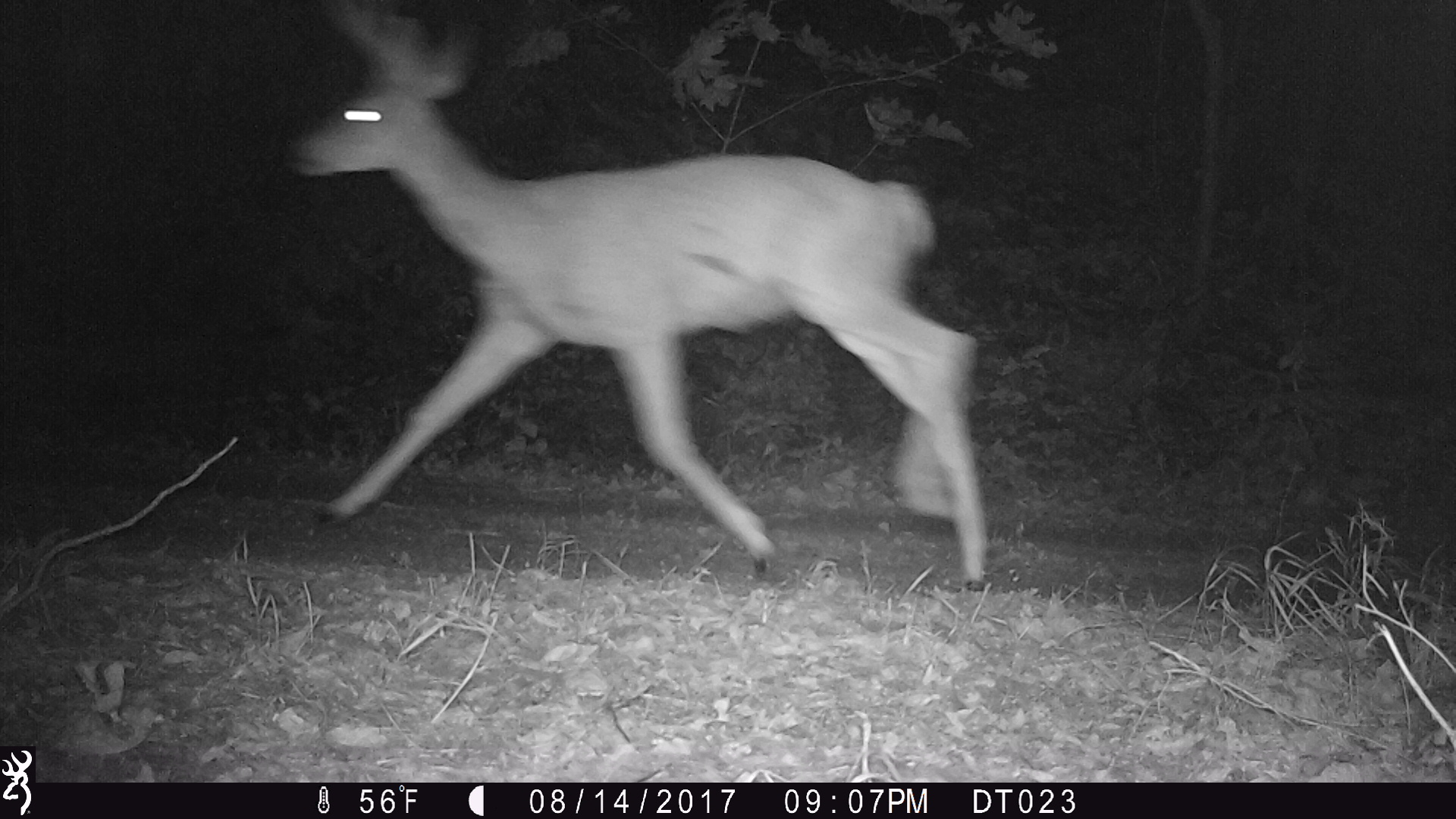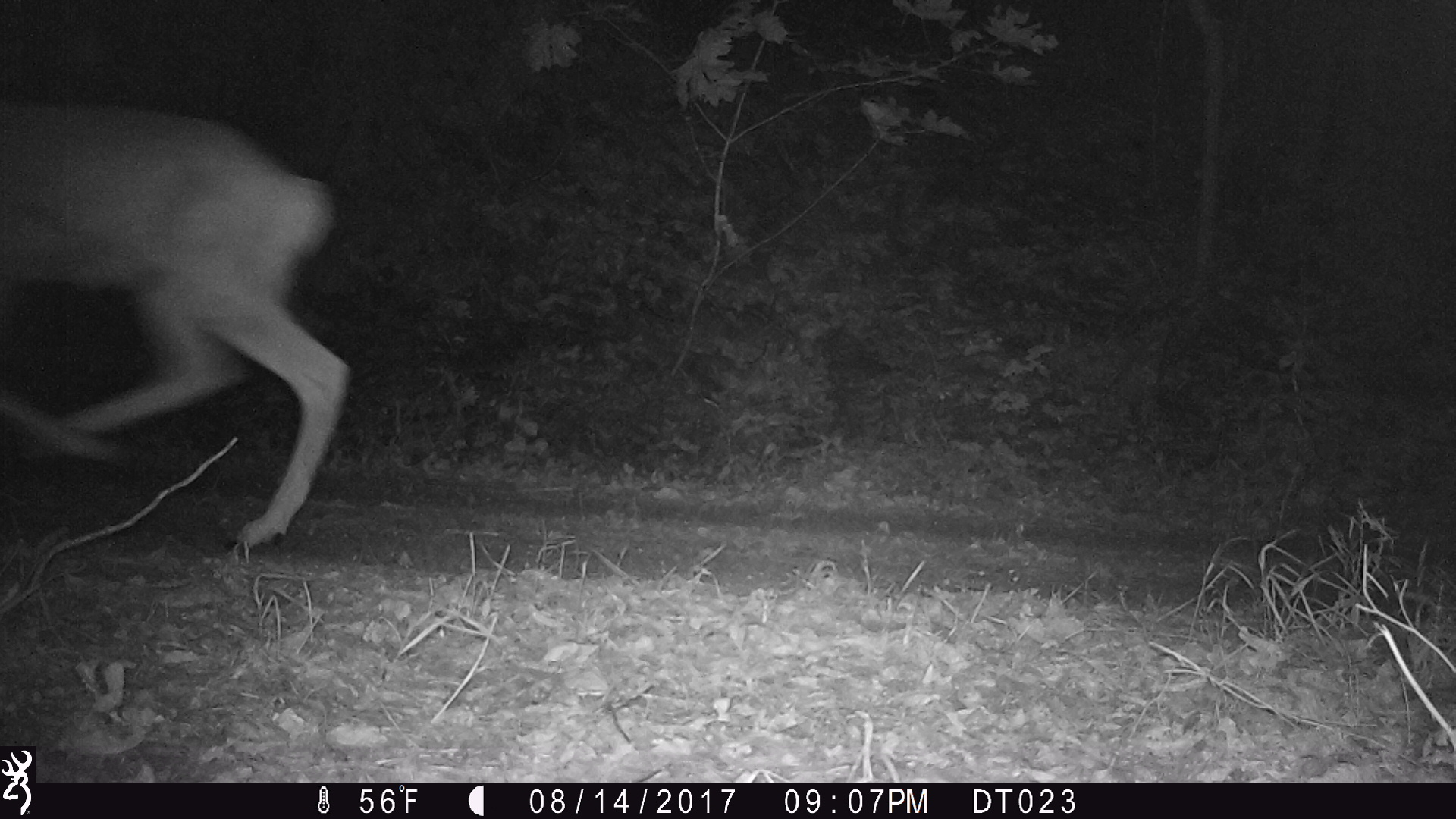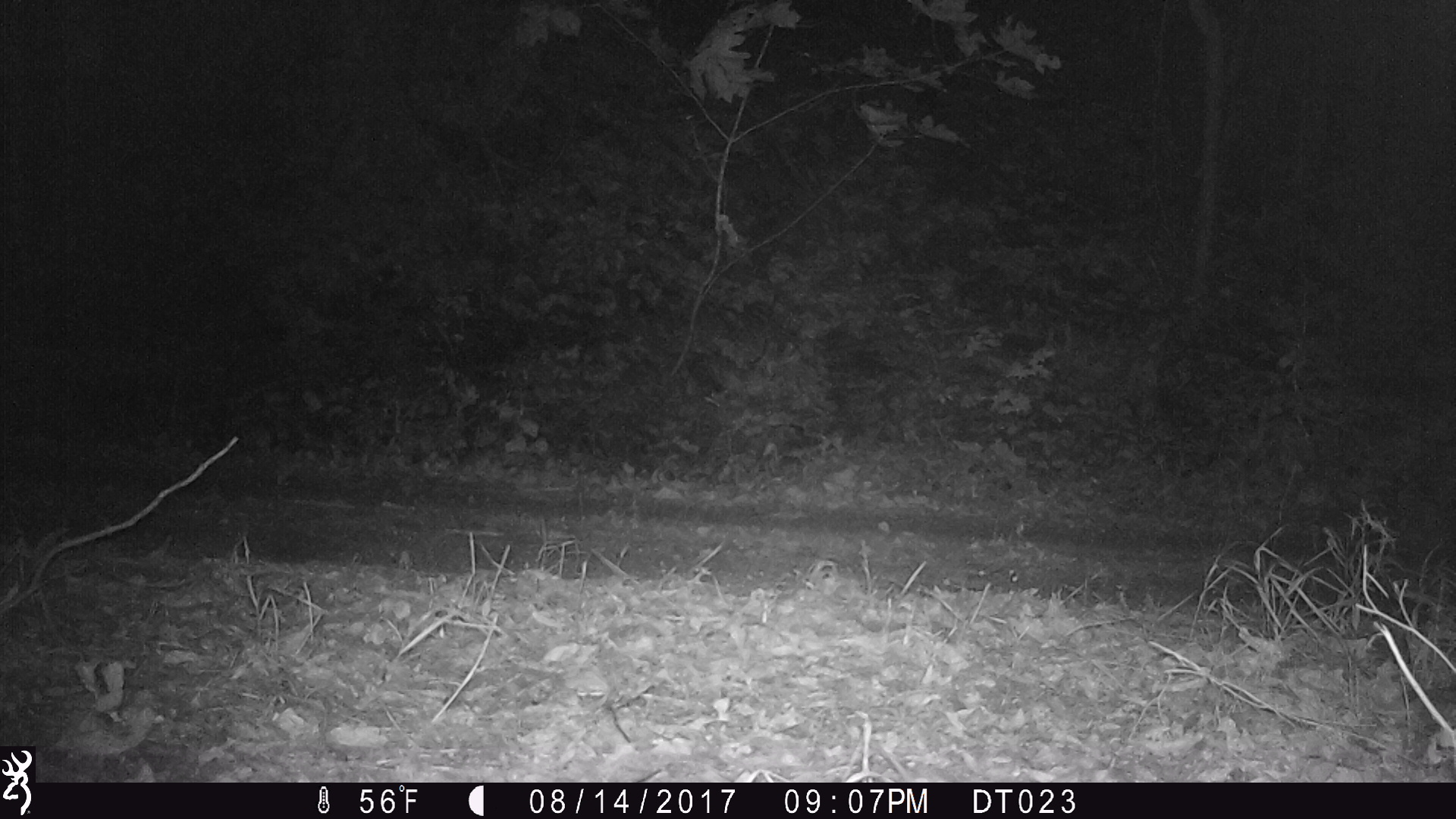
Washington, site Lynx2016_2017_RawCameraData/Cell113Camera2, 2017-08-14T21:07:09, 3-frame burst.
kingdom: Animalia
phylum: Chordata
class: Mammalia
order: Artiodactyla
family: Cervidae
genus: Odocoileus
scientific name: Odocoileus hemionus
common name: mule deer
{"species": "Odocoileus hemionus (mule deer)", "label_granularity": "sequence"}